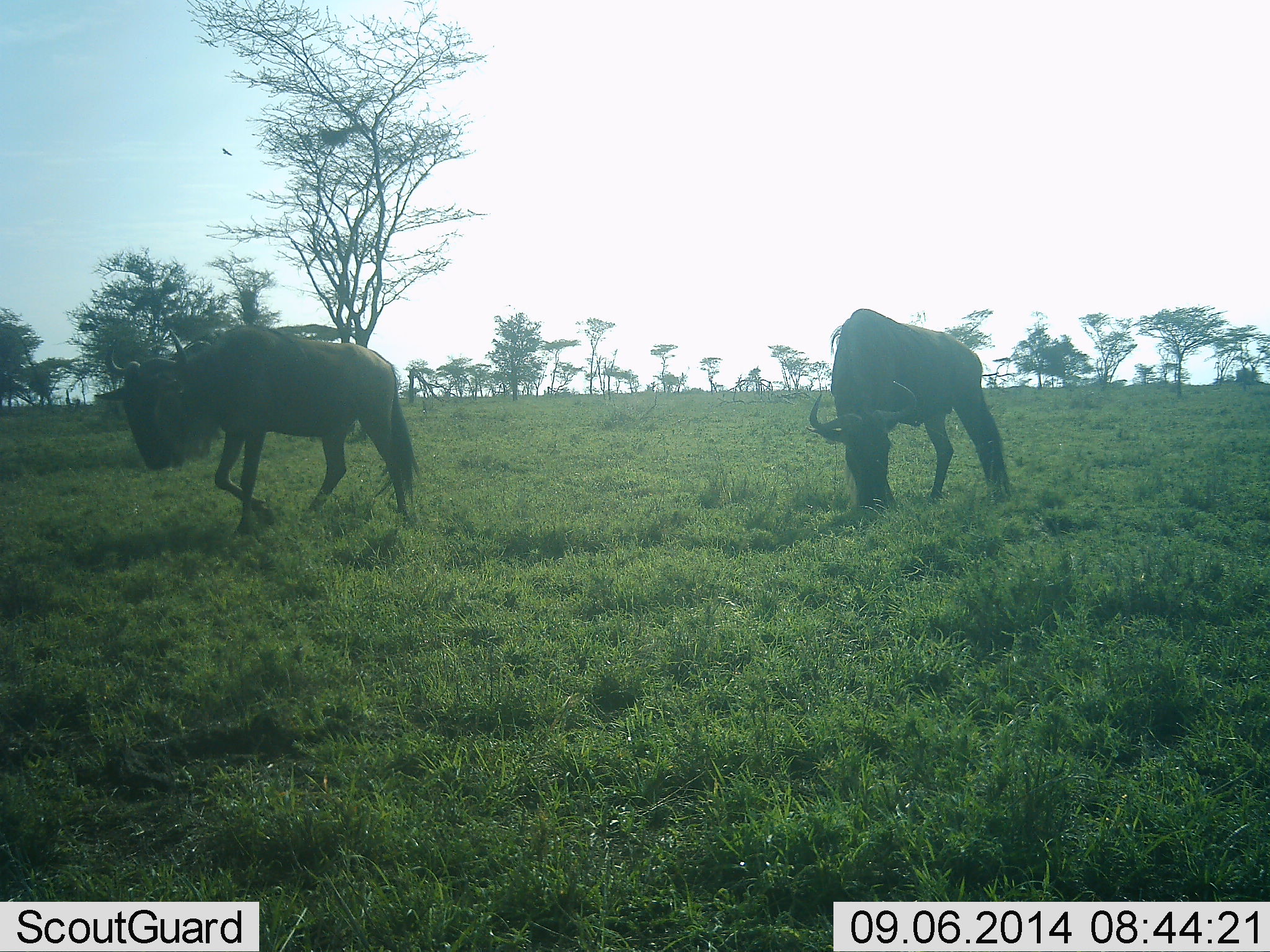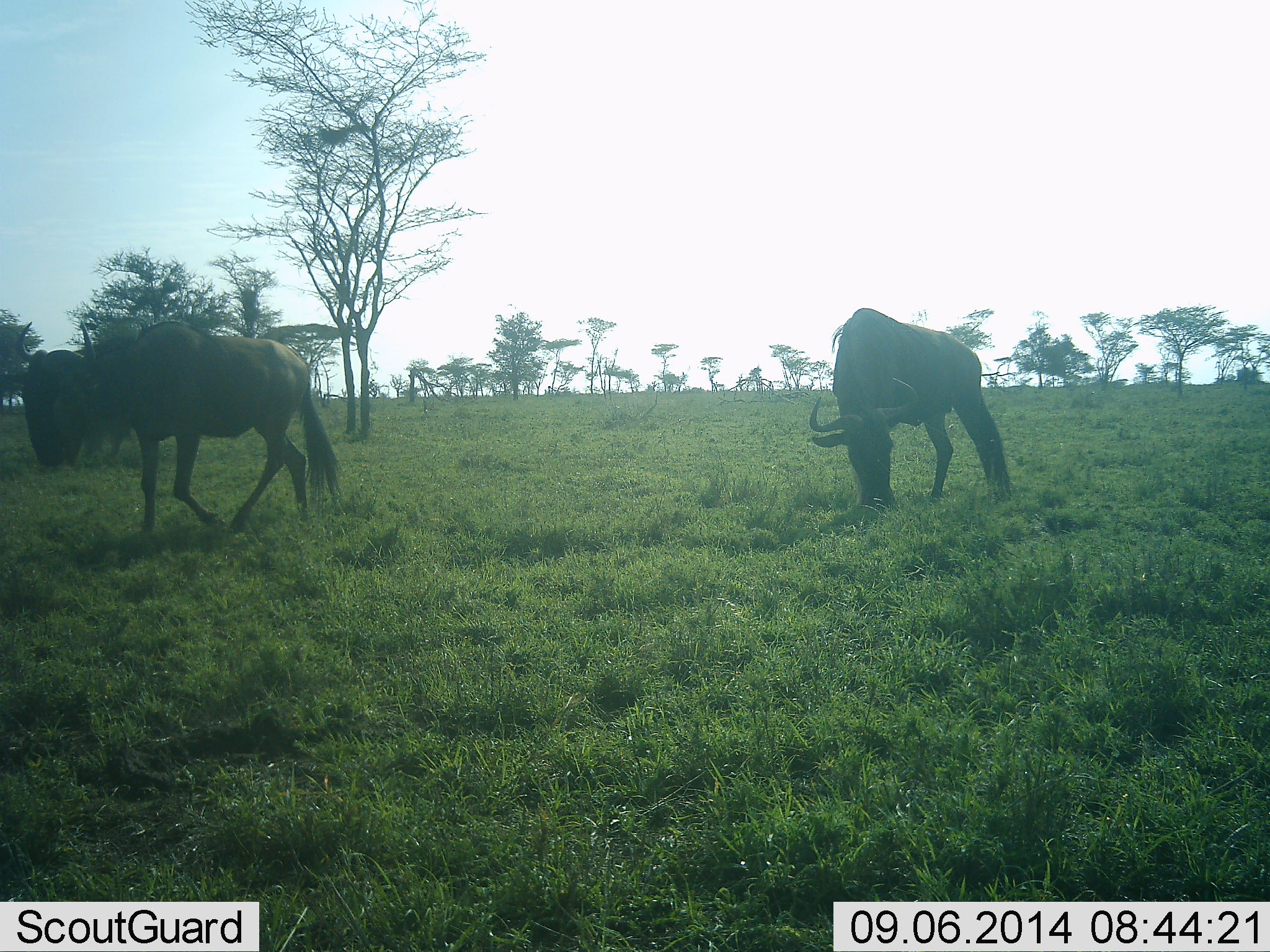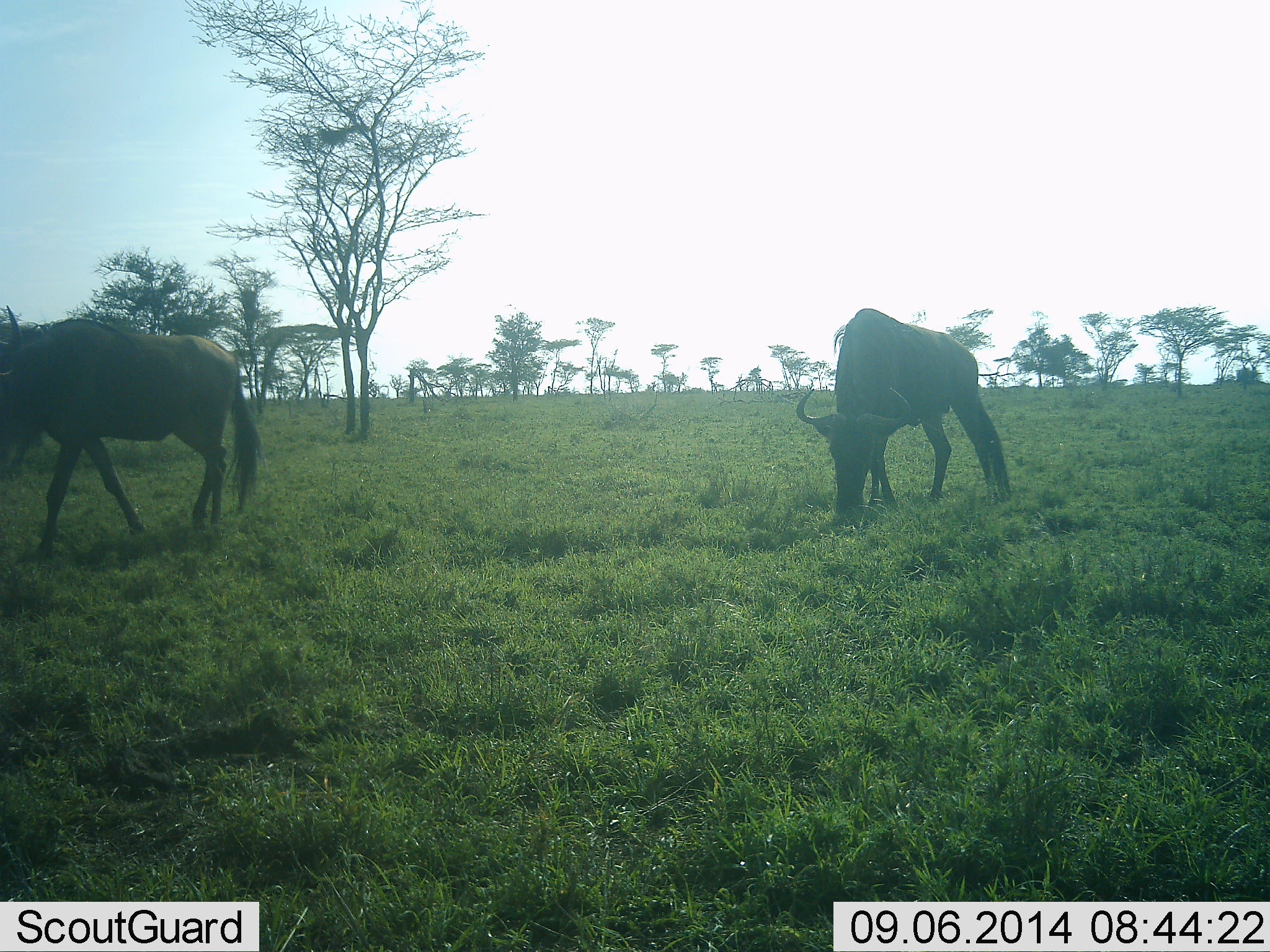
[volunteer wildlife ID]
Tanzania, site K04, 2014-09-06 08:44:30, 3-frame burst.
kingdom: Animalia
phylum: Chordata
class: Mammalia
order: Artiodactyla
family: Bovidae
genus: Connochaetes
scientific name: Connochaetes taurinus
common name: blue wildebeest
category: wildebeest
Wildebeest (blue wildebeest) (Connochaetes taurinus), count 2. Behavior (volunteer vote fractions): standing 27%, resting 0%, moving 91%, interacting 0%. Young present (vote fraction): 0%. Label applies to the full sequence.